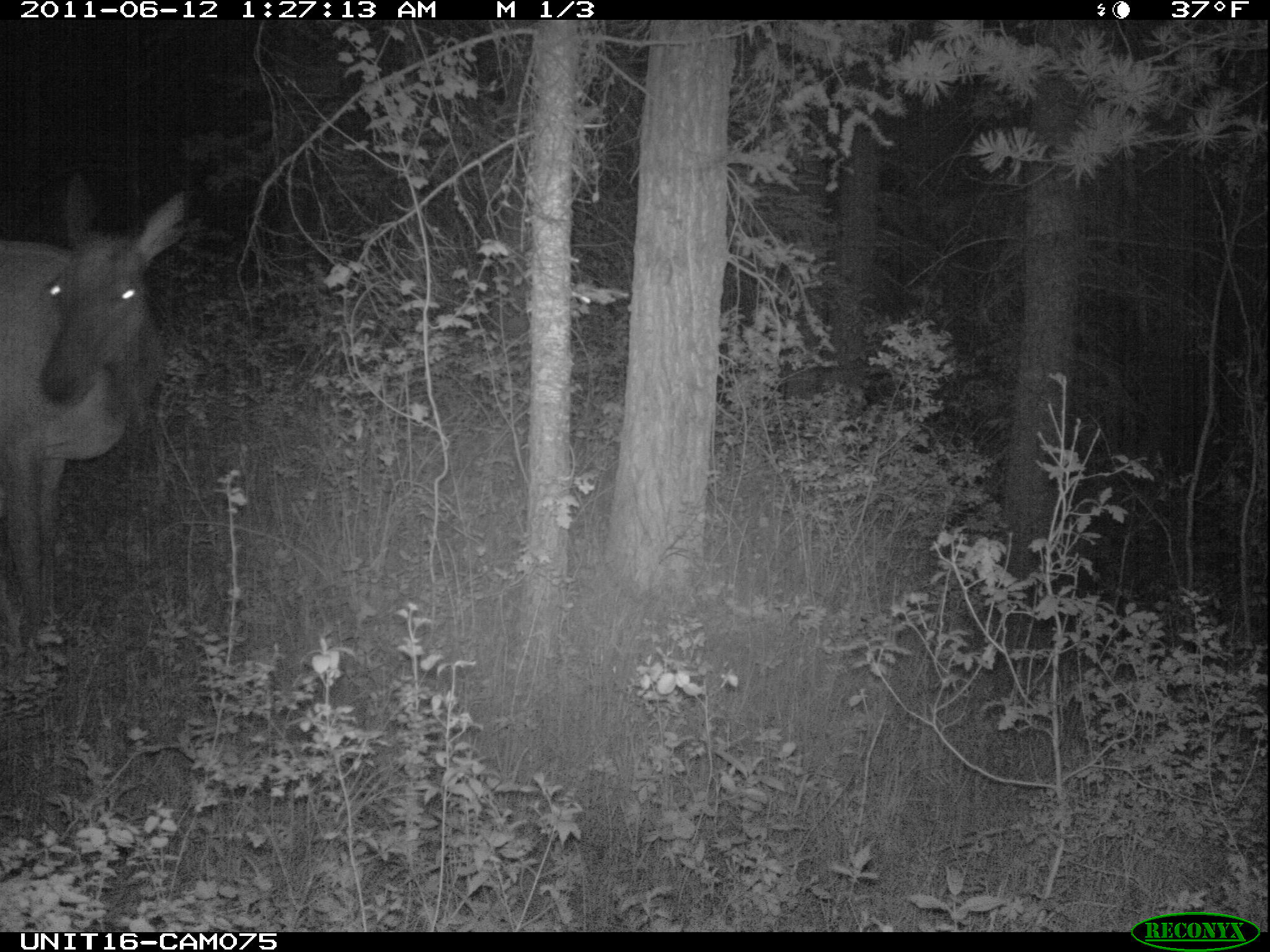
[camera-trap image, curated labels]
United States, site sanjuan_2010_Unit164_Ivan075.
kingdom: Animalia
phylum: Chordata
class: Mammalia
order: Artiodactyla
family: Cervidae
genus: Cervus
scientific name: Cervus elaphus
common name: red deer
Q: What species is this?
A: Cervus elaphus (red deer).